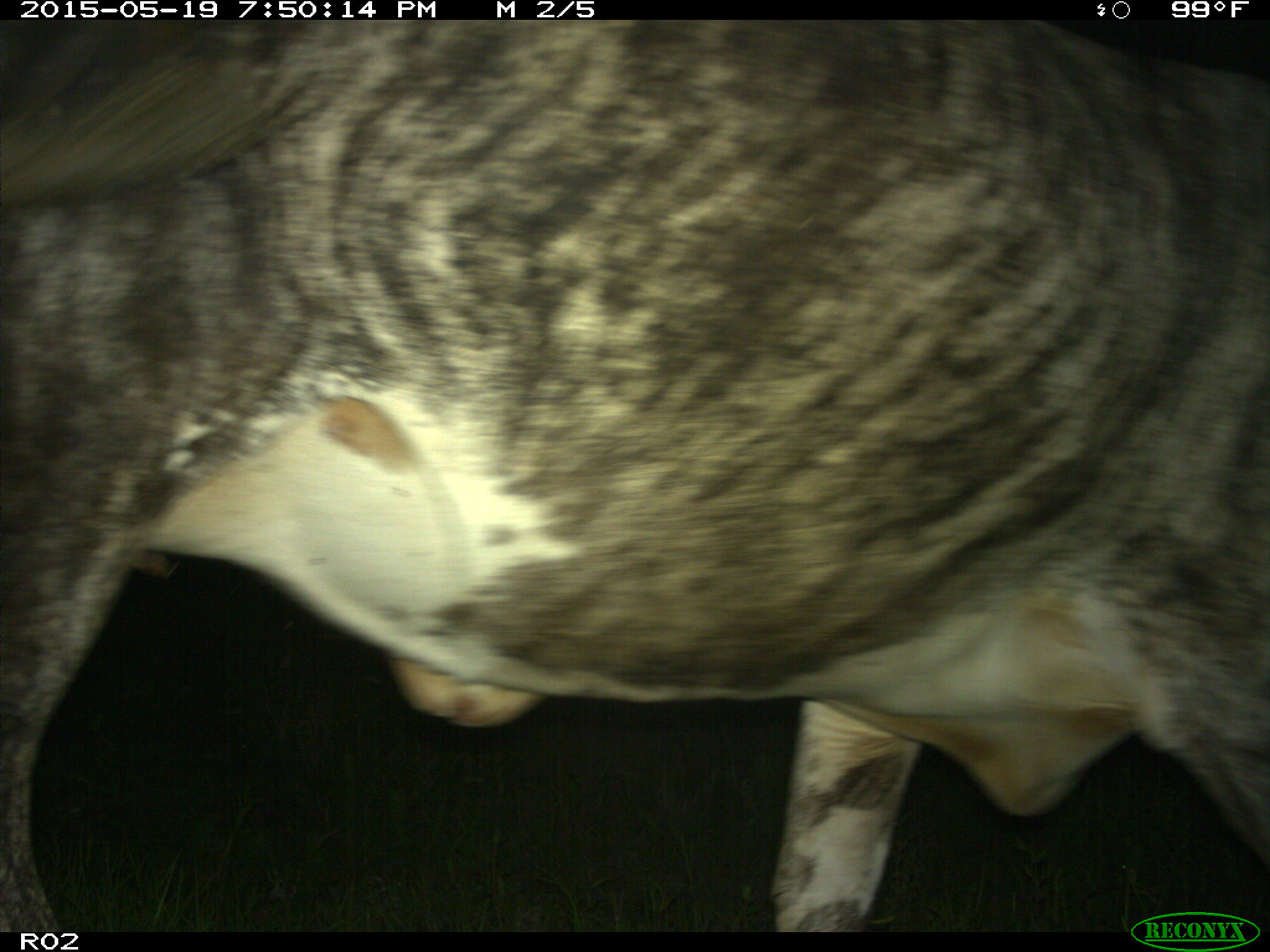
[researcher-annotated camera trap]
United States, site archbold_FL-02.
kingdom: Animalia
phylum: Chordata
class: Mammalia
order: Artiodactyla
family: Bovidae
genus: Bos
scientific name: Bos taurus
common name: domestic cow